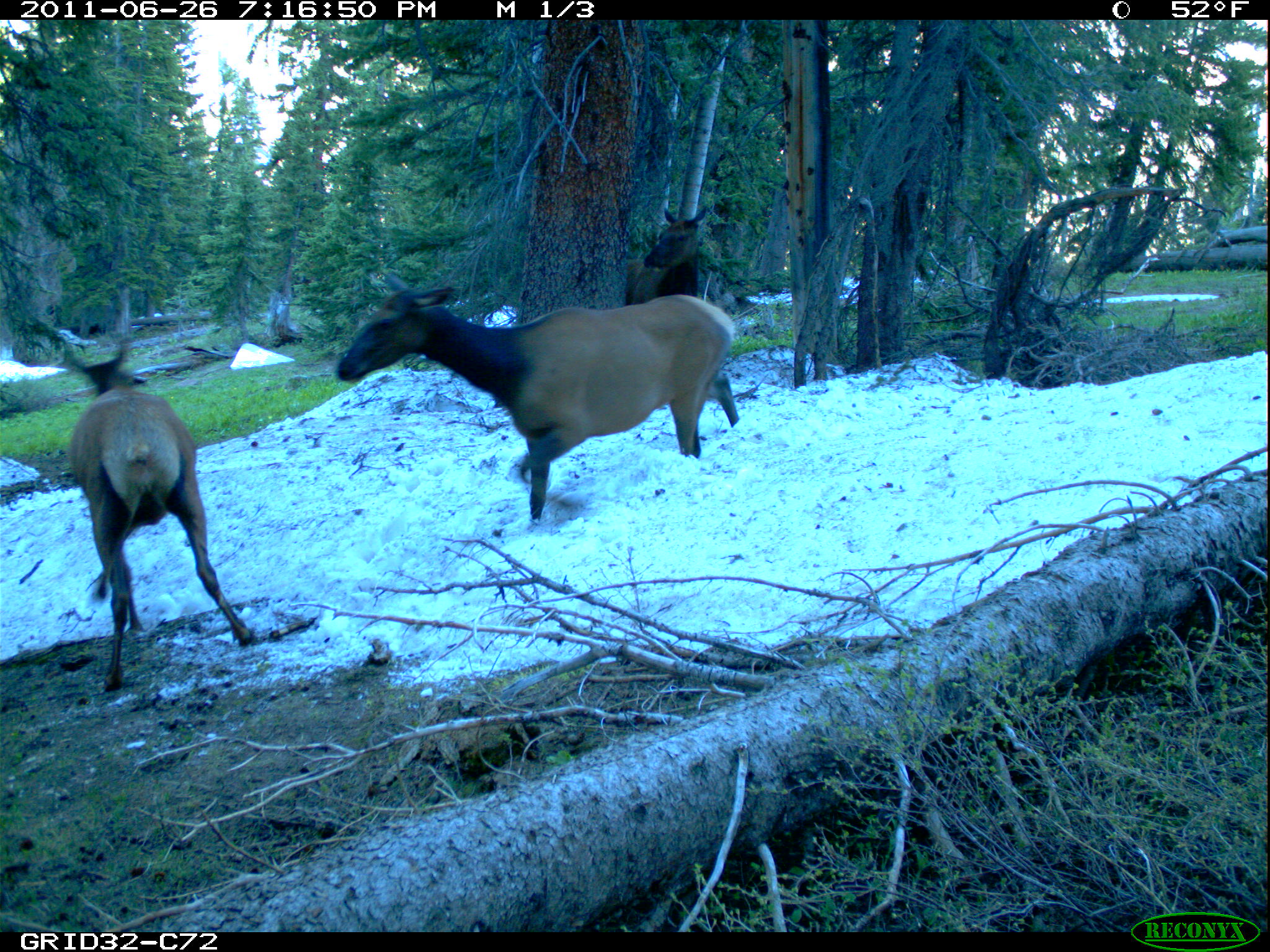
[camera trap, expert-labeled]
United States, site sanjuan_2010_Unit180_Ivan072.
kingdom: Animalia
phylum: Chordata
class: Mammalia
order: Artiodactyla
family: Cervidae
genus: Cervus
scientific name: Cervus elaphus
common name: red deer